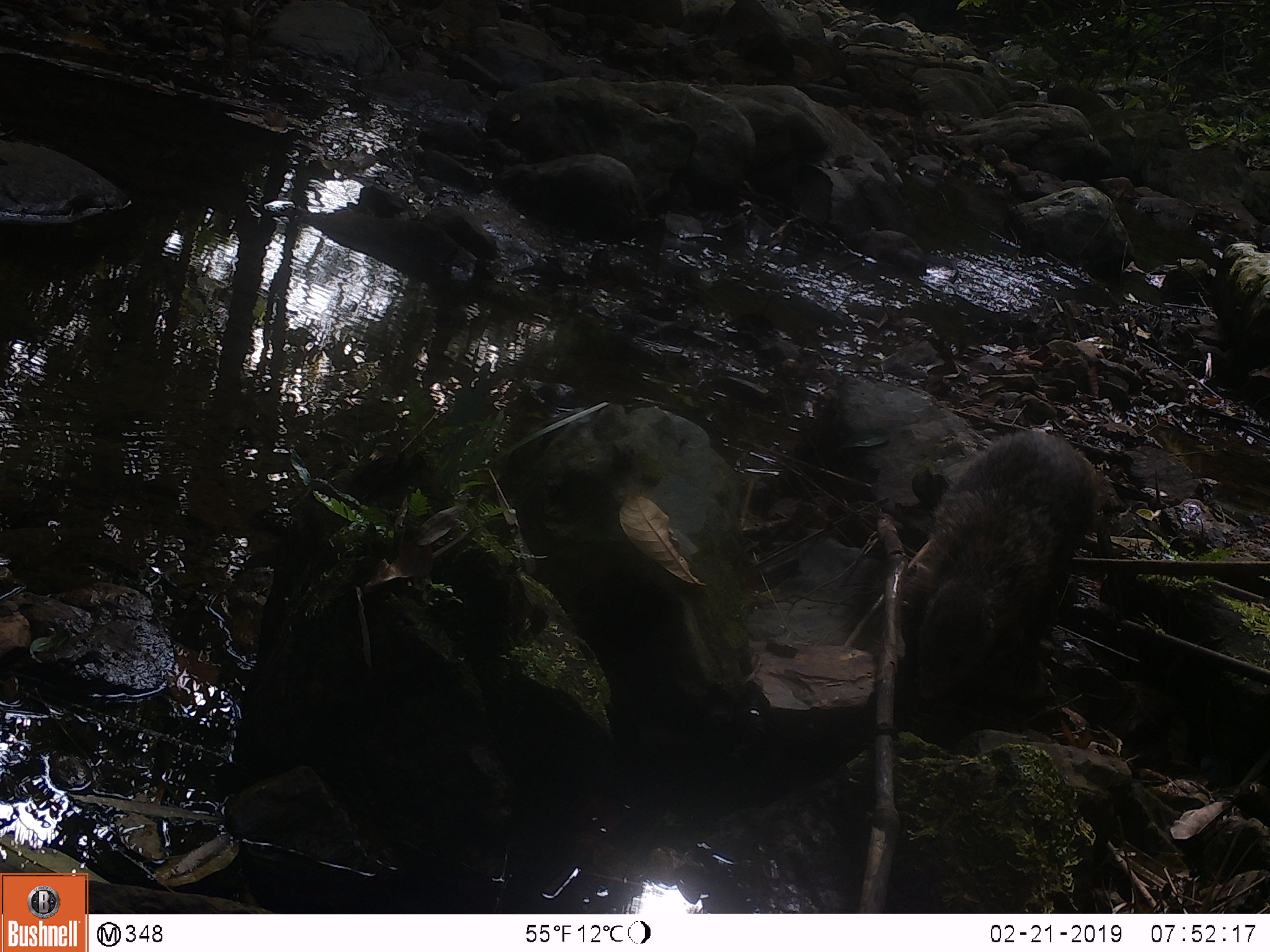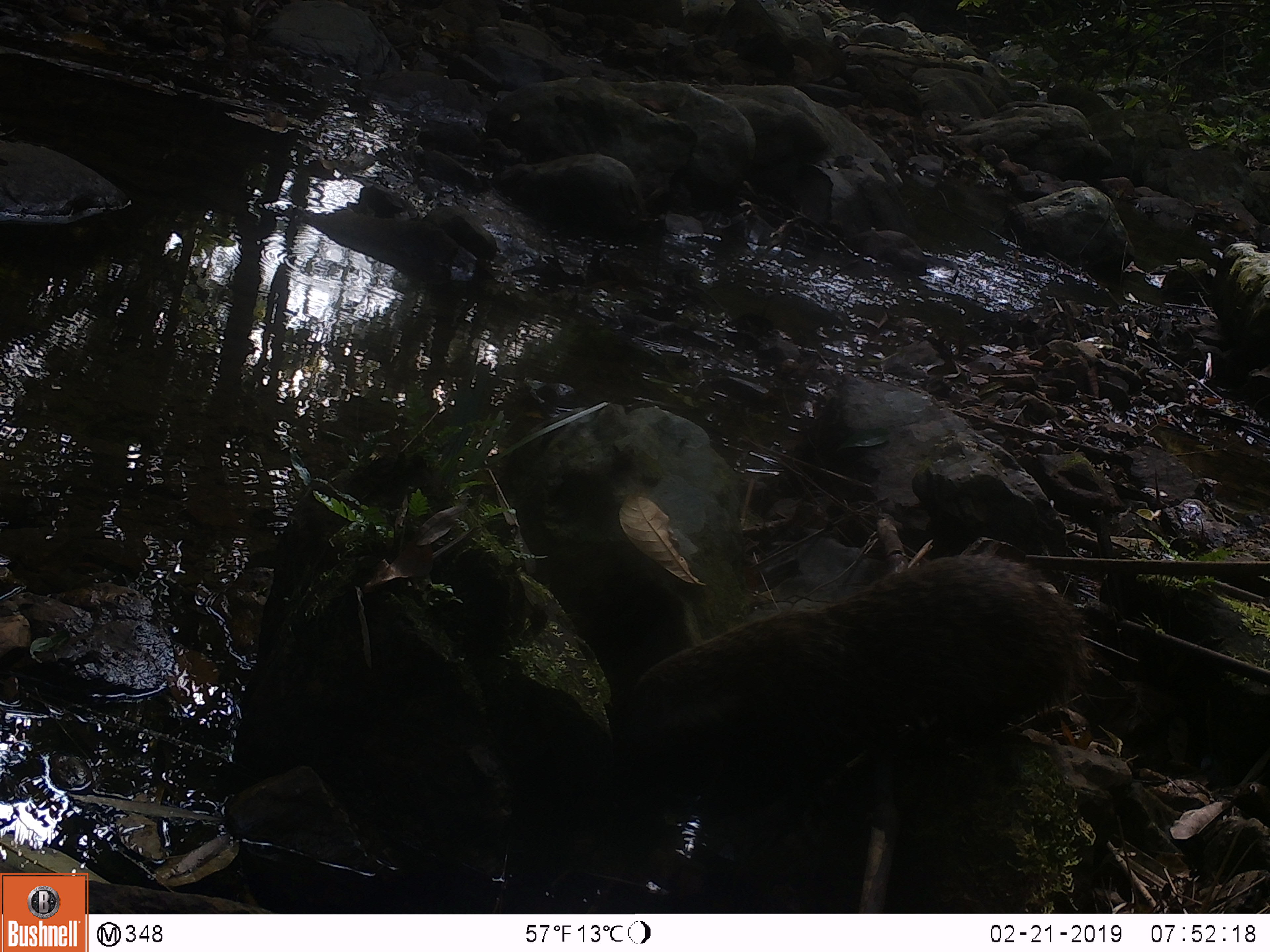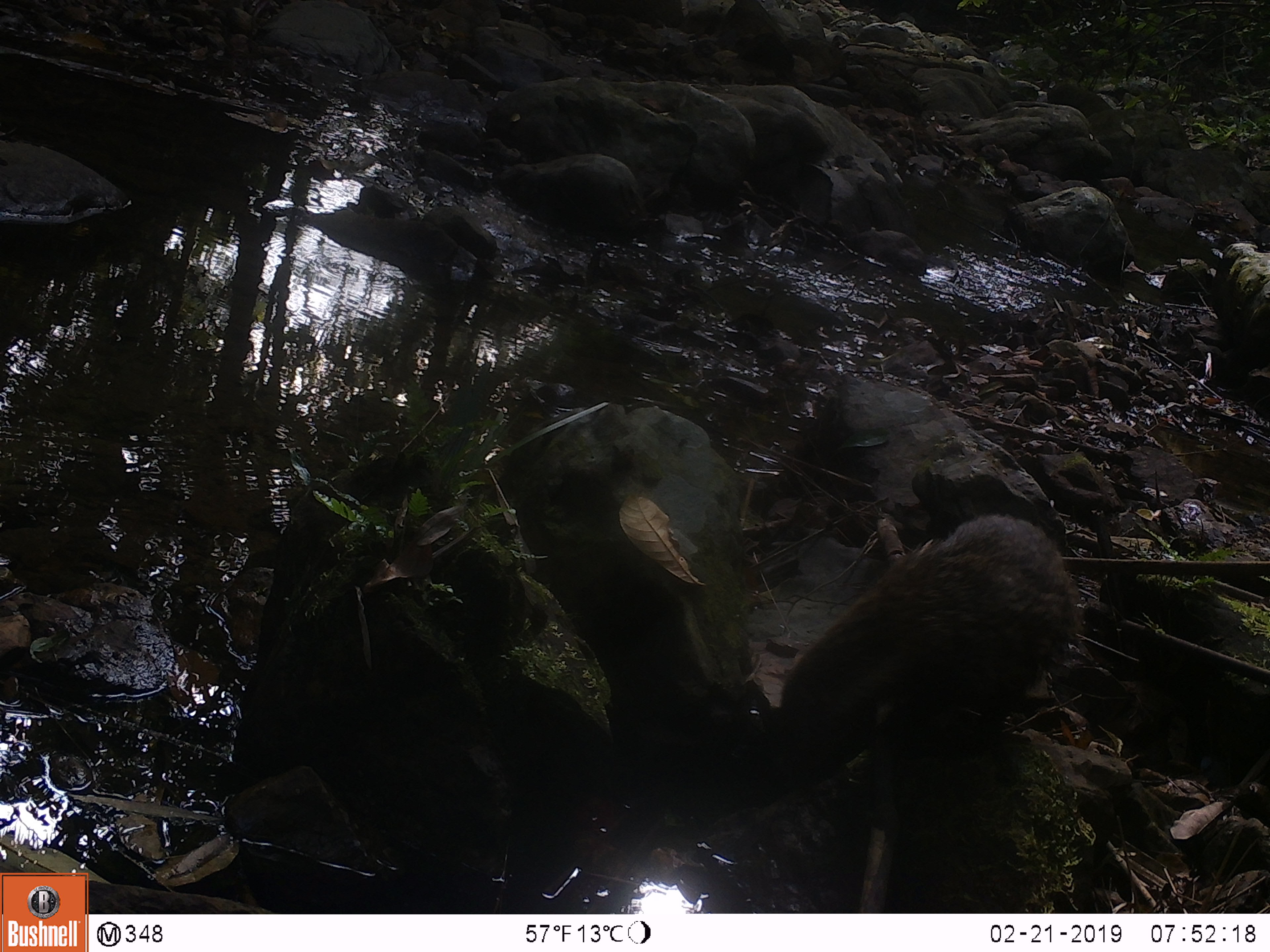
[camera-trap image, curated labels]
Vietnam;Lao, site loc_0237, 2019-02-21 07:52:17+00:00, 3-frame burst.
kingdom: Animalia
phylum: Chordata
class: Mammalia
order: Carnivora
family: Herpestidae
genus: Urva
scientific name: Urva urva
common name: crab-eating mongoose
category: crab eating mongoose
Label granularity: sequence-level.